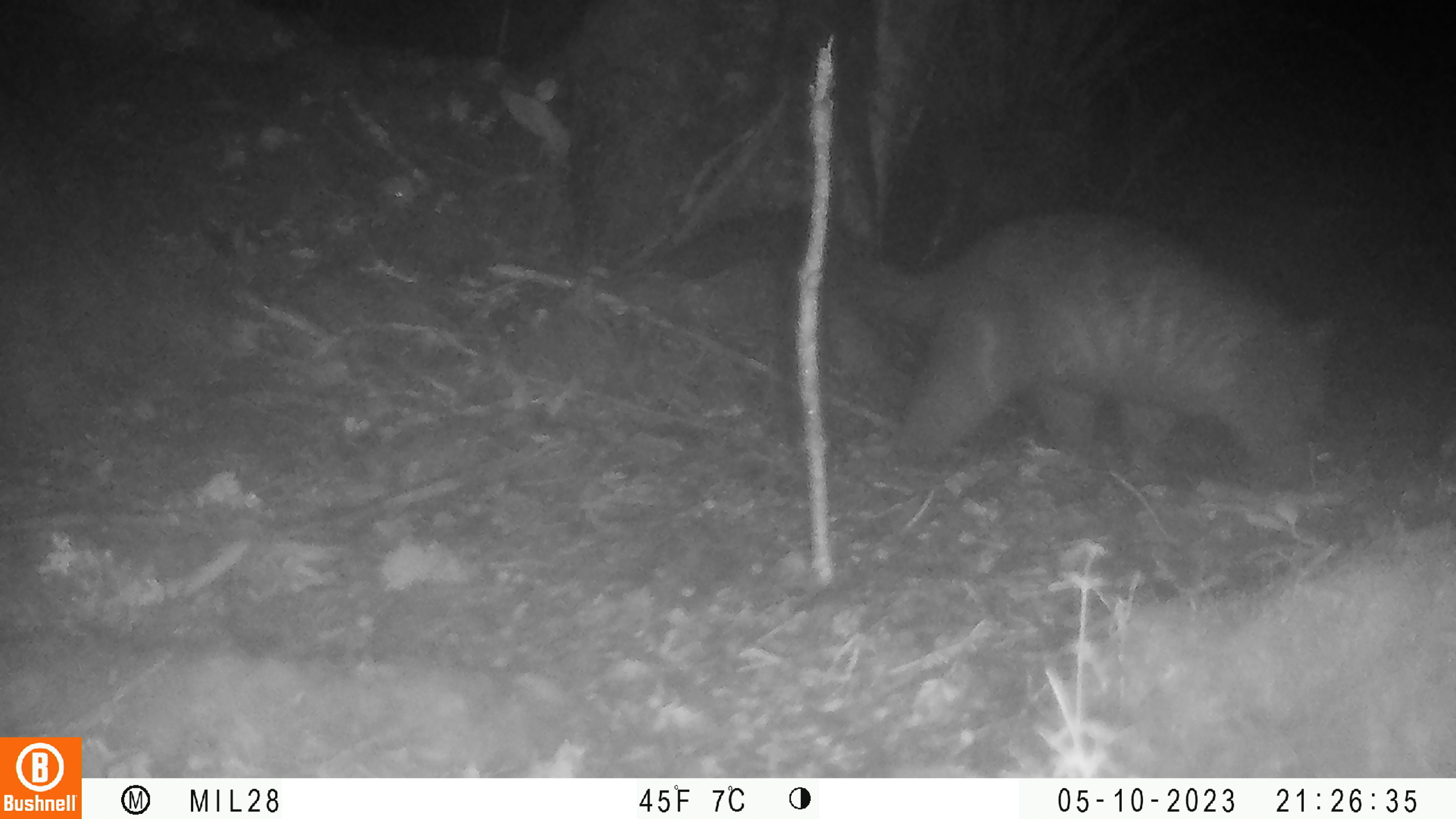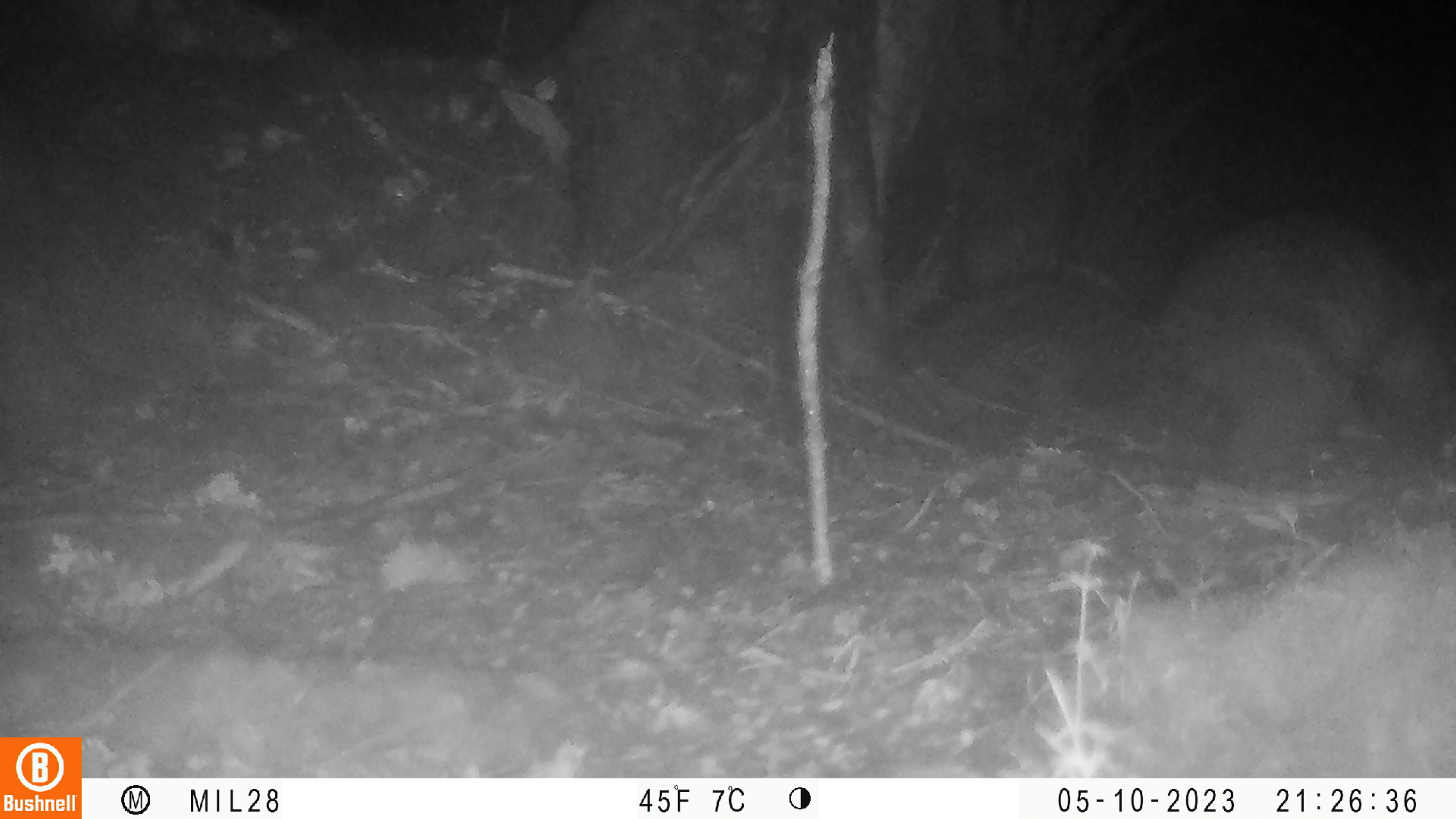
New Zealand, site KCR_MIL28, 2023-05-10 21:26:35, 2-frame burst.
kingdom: Animalia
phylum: Chordata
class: Mammalia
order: Diprotodontia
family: Phalangeridae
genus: Trichosurus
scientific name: Trichosurus vulpecula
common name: common brushtail possum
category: possum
Possum (common brushtail possum) (Trichosurus vulpecula).